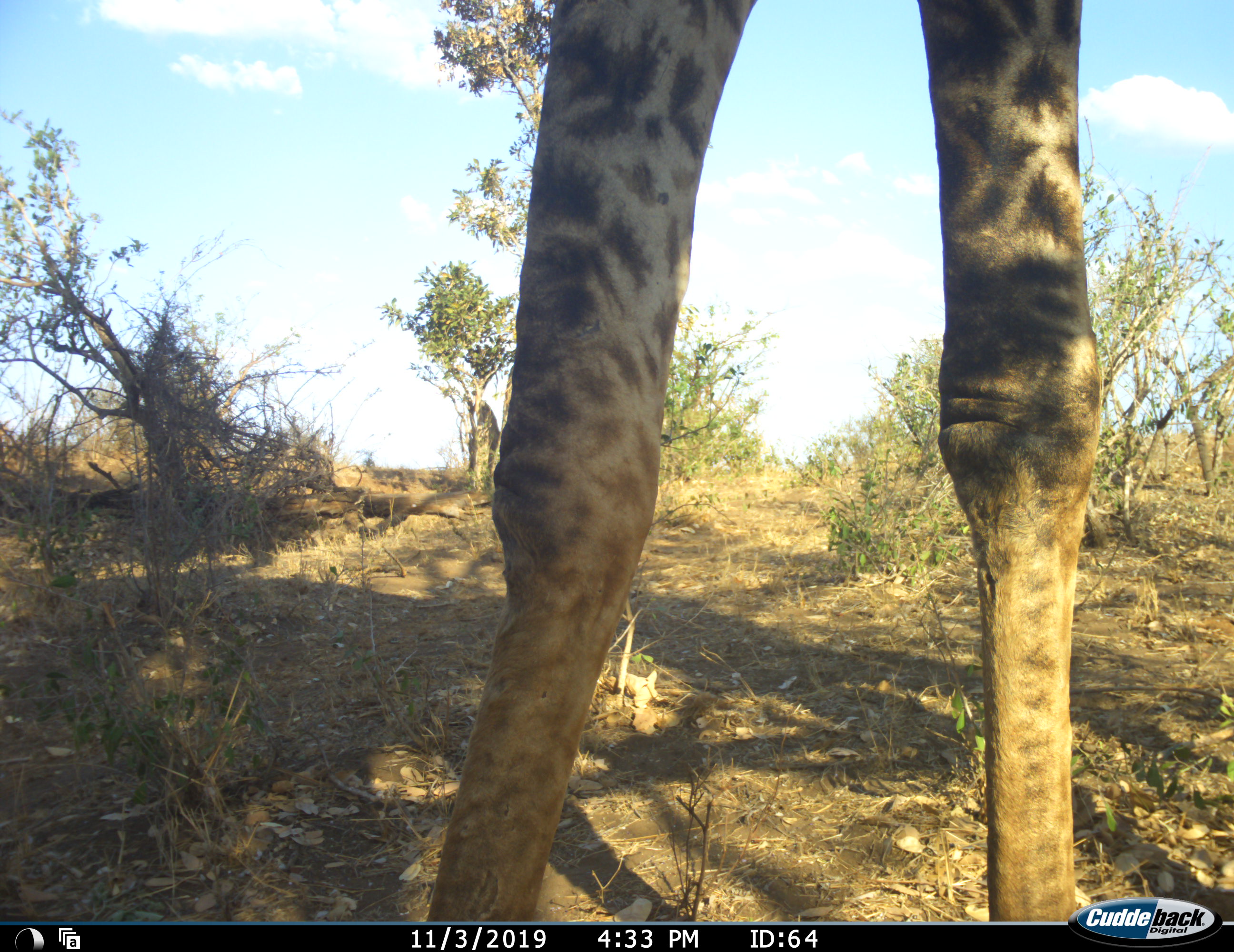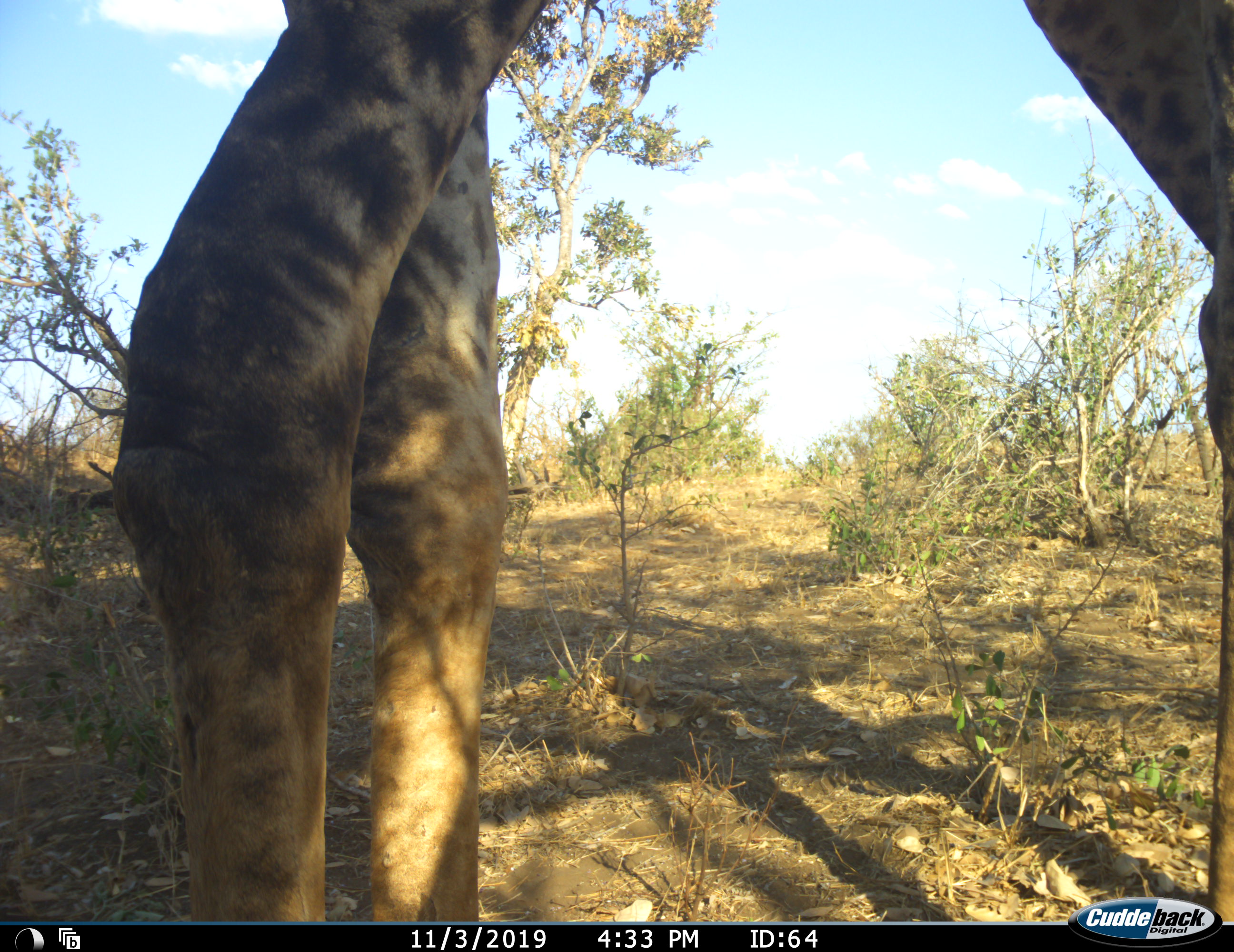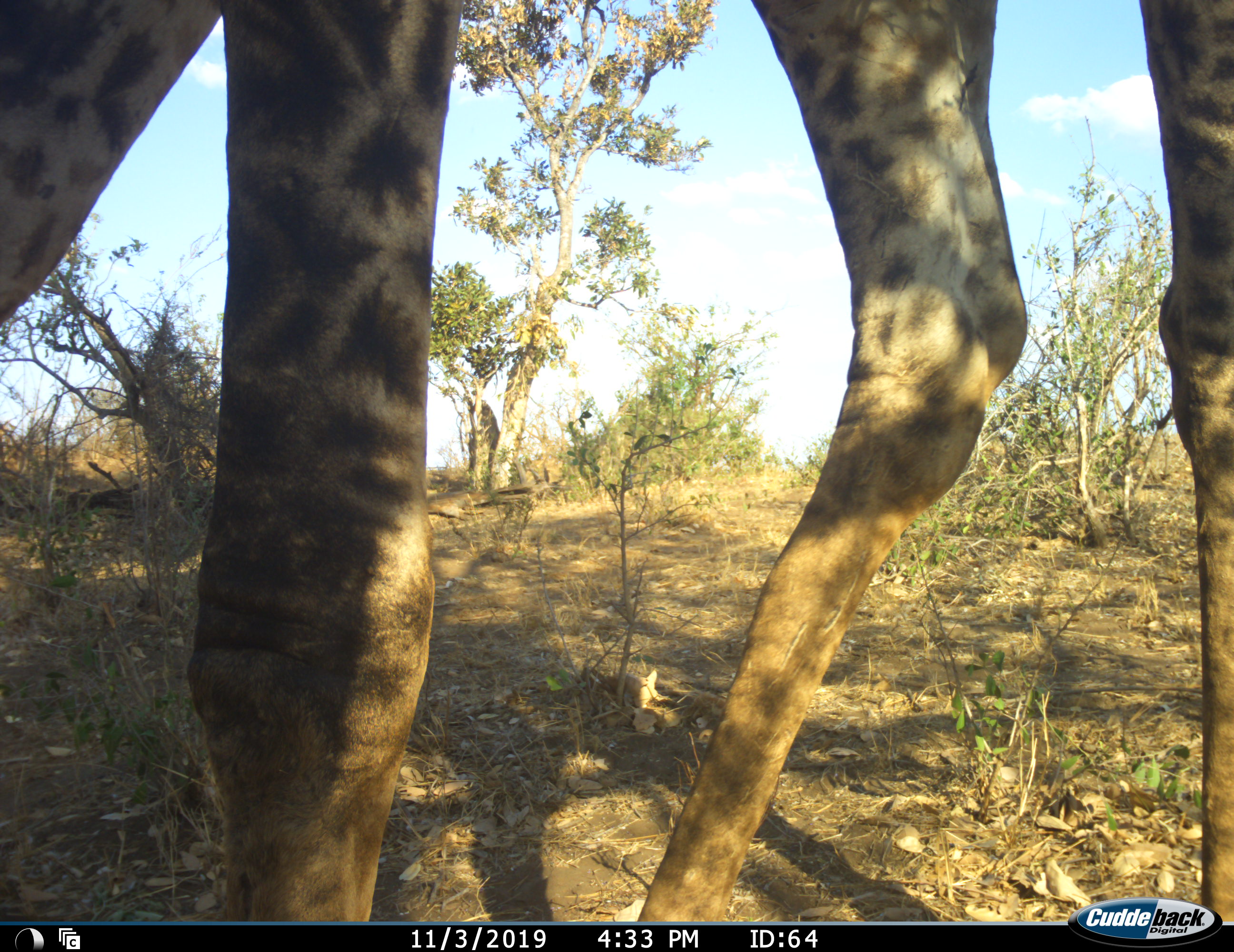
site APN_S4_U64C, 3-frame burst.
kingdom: Animalia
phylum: Chordata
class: Mammalia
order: Artiodactyla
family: Giraffidae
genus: Giraffa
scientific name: Giraffa camelopardalis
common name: giraffe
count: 1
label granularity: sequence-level